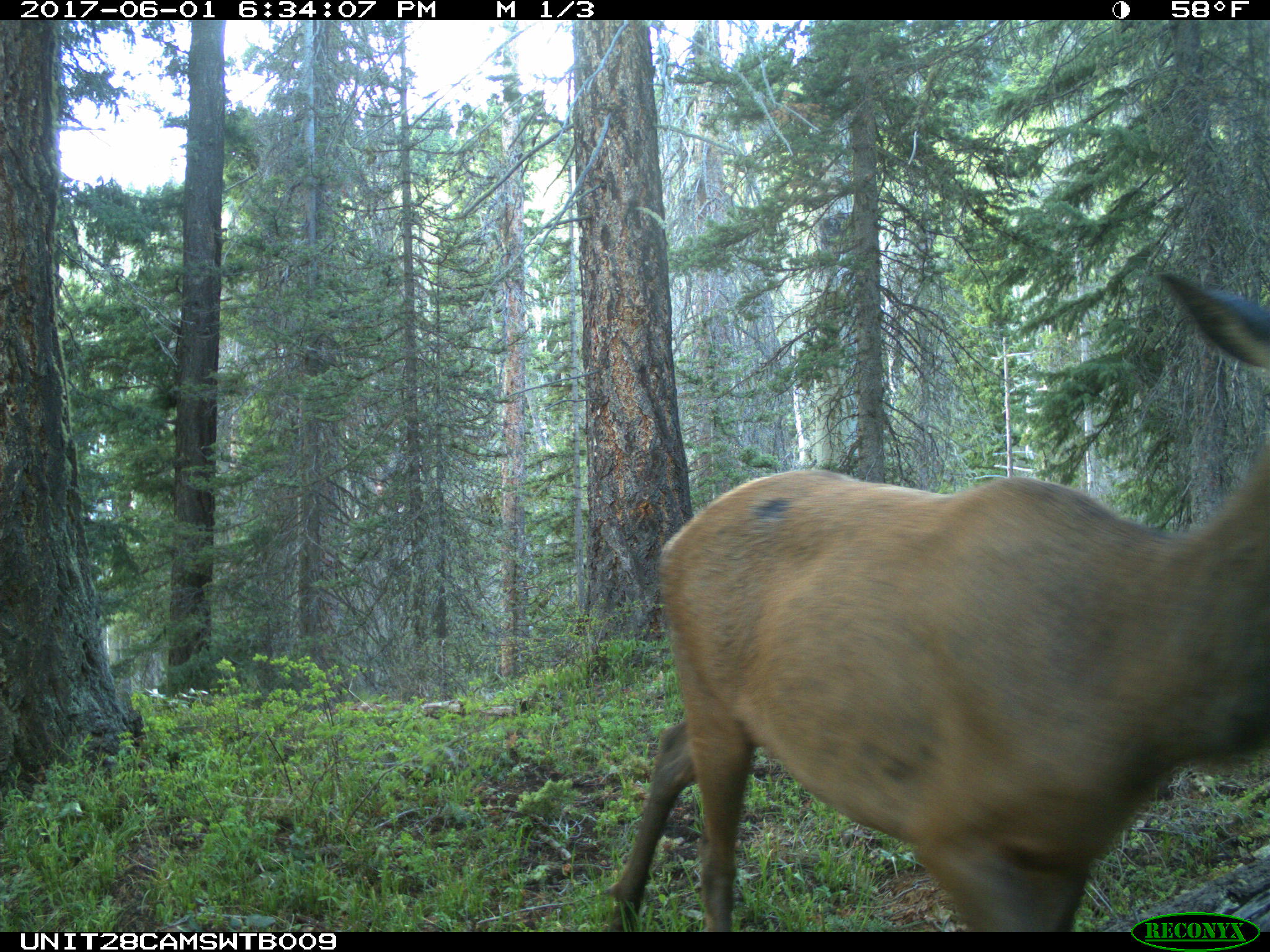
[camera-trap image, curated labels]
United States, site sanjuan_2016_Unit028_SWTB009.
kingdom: Animalia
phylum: Chordata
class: Mammalia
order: Artiodactyla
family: Cervidae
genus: Cervus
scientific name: Cervus elaphus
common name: red deer